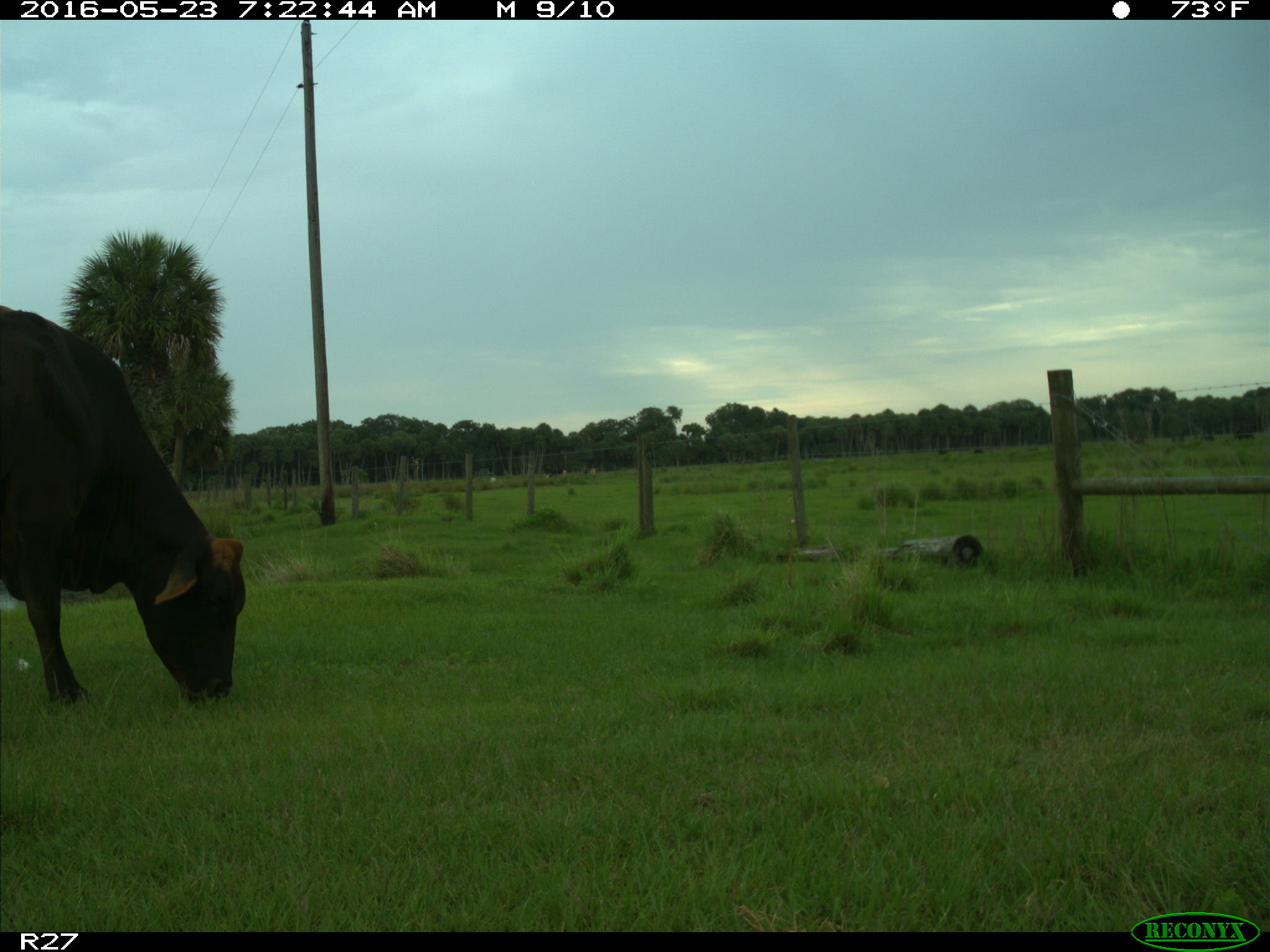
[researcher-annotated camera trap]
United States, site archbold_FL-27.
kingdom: Animalia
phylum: Chordata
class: Mammalia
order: Artiodactyla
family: Bovidae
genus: Bos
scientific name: Bos taurus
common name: domestic cow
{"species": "Bos taurus (domestic cow)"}